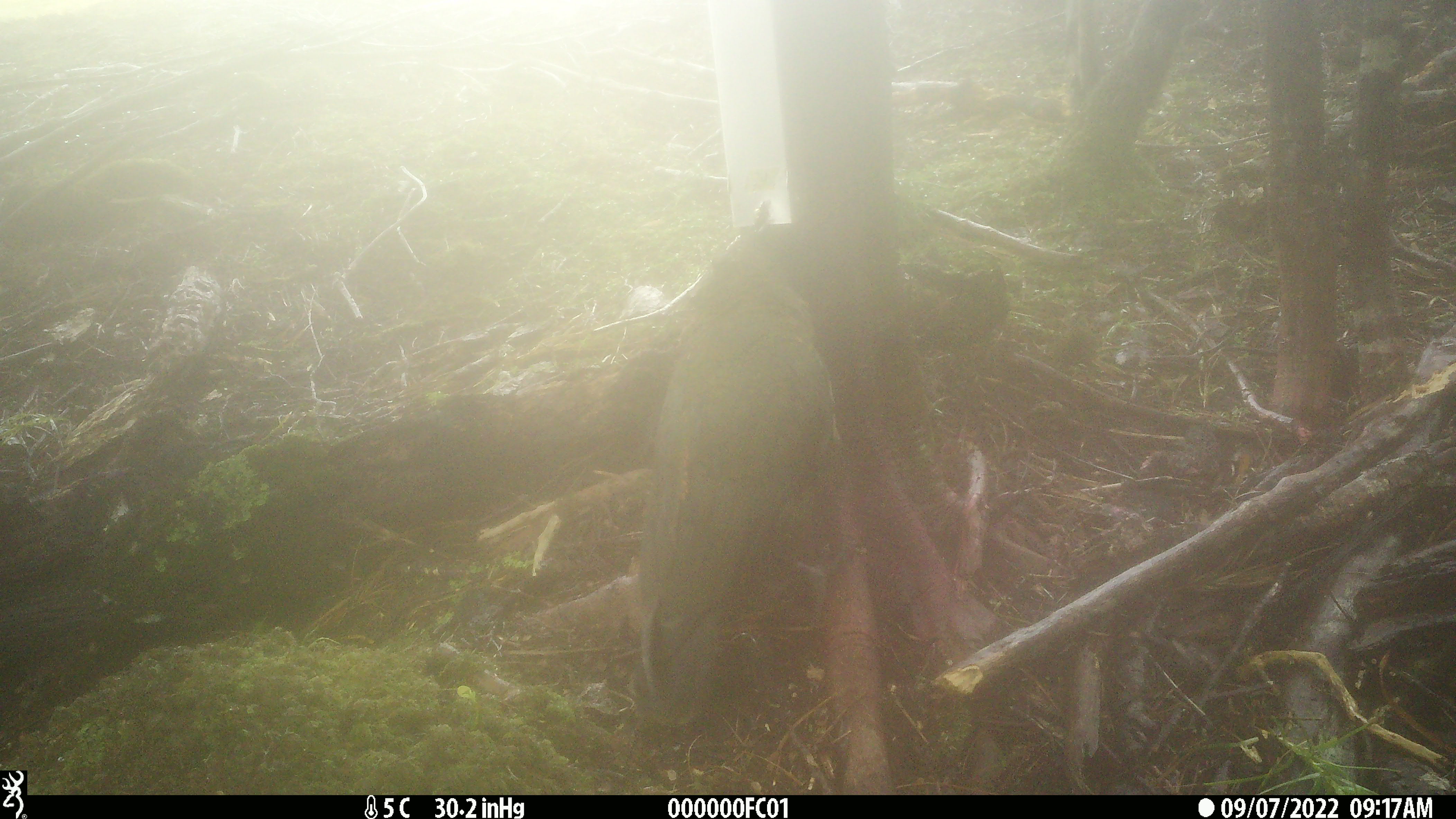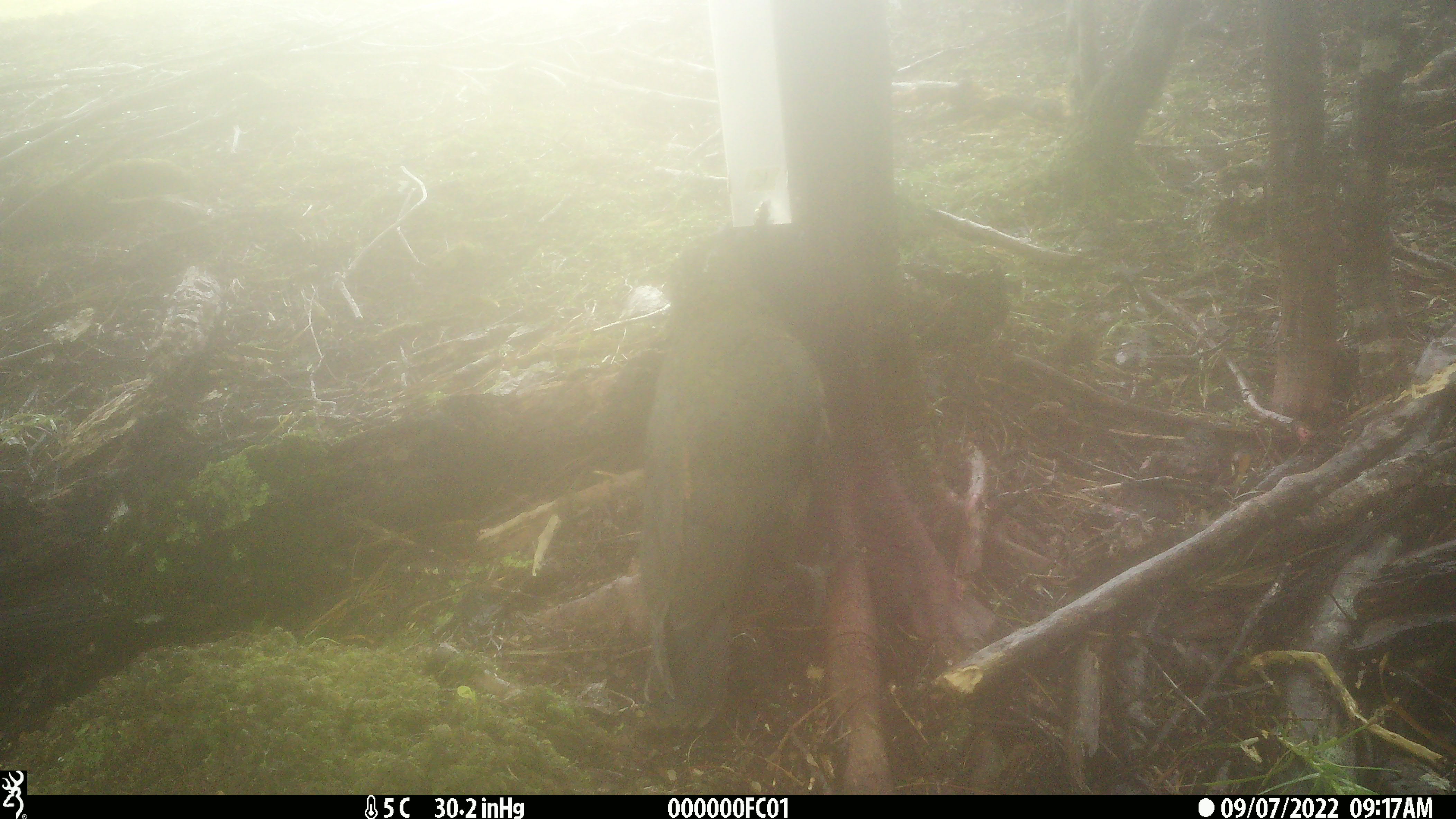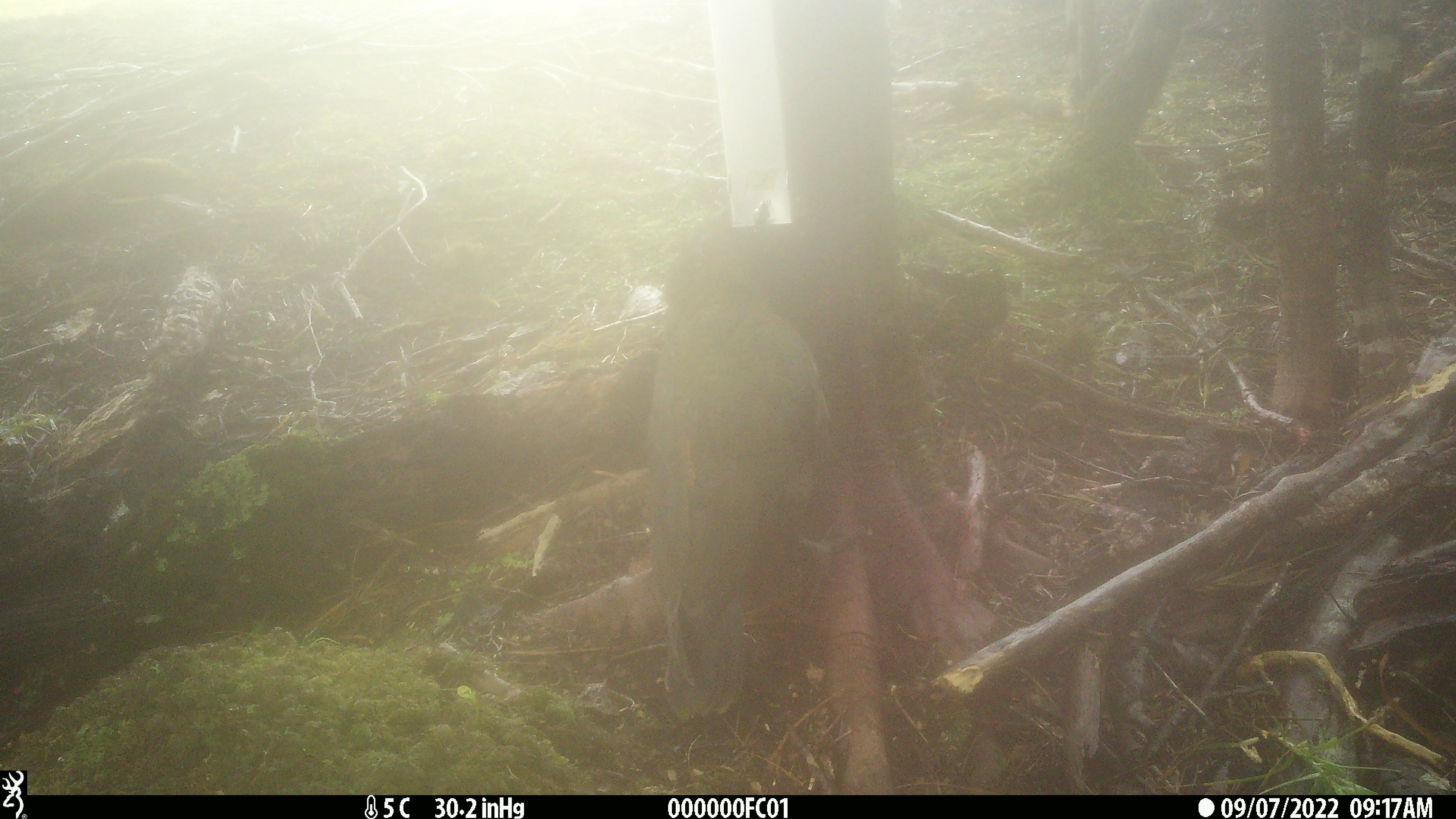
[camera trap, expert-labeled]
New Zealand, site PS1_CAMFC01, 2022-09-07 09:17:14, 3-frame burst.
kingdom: Animalia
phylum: Chordata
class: Aves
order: Psittaciformes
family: Strigopidae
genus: Nestor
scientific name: Nestor notabilis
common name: kea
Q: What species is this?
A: Kea (Nestor notabilis).